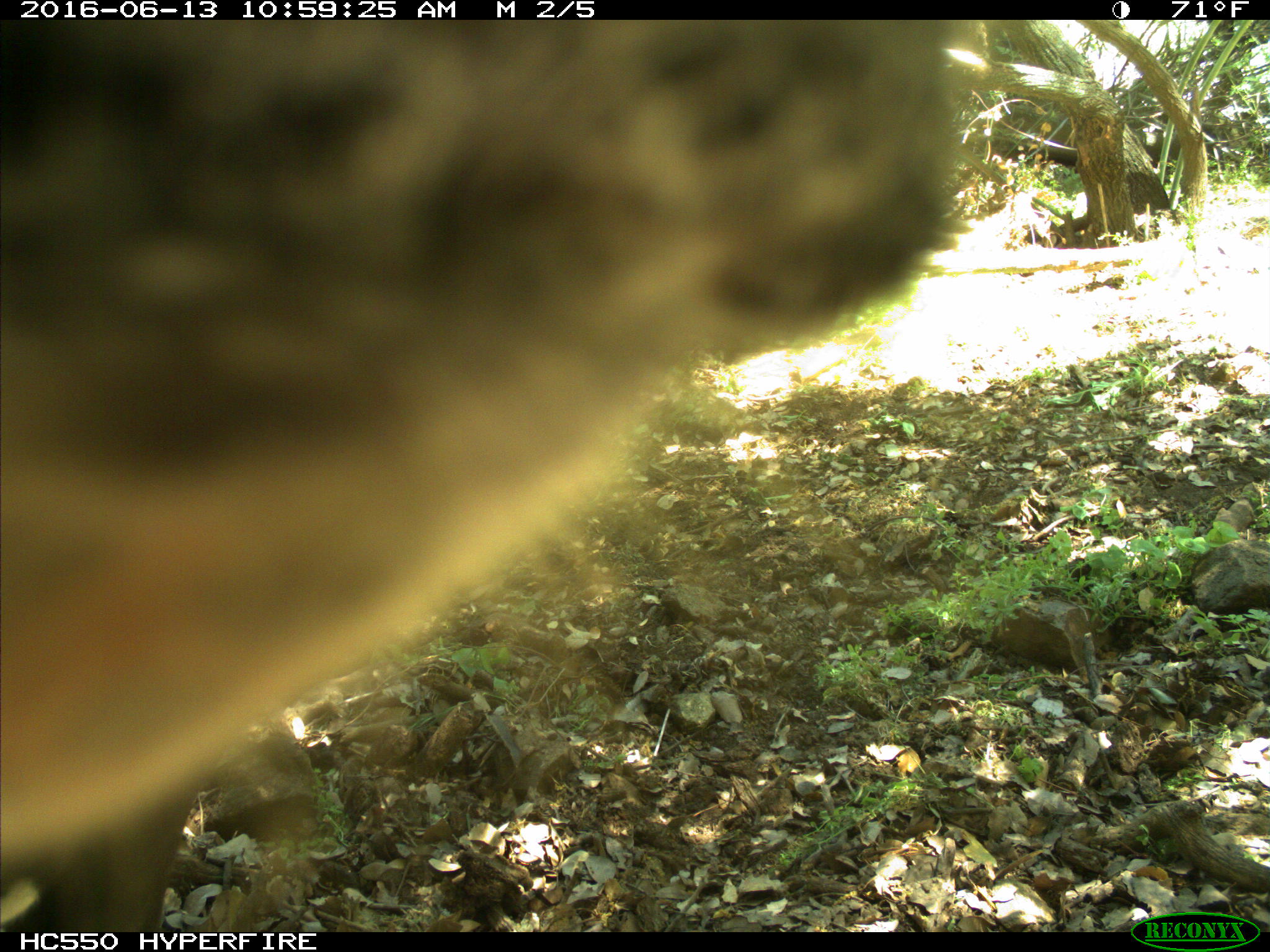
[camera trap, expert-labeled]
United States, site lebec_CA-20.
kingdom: Animalia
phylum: Chordata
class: Mammalia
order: Artiodactyla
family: Bovidae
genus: Bos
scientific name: Bos taurus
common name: domestic cow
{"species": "Bos taurus (domestic cow)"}